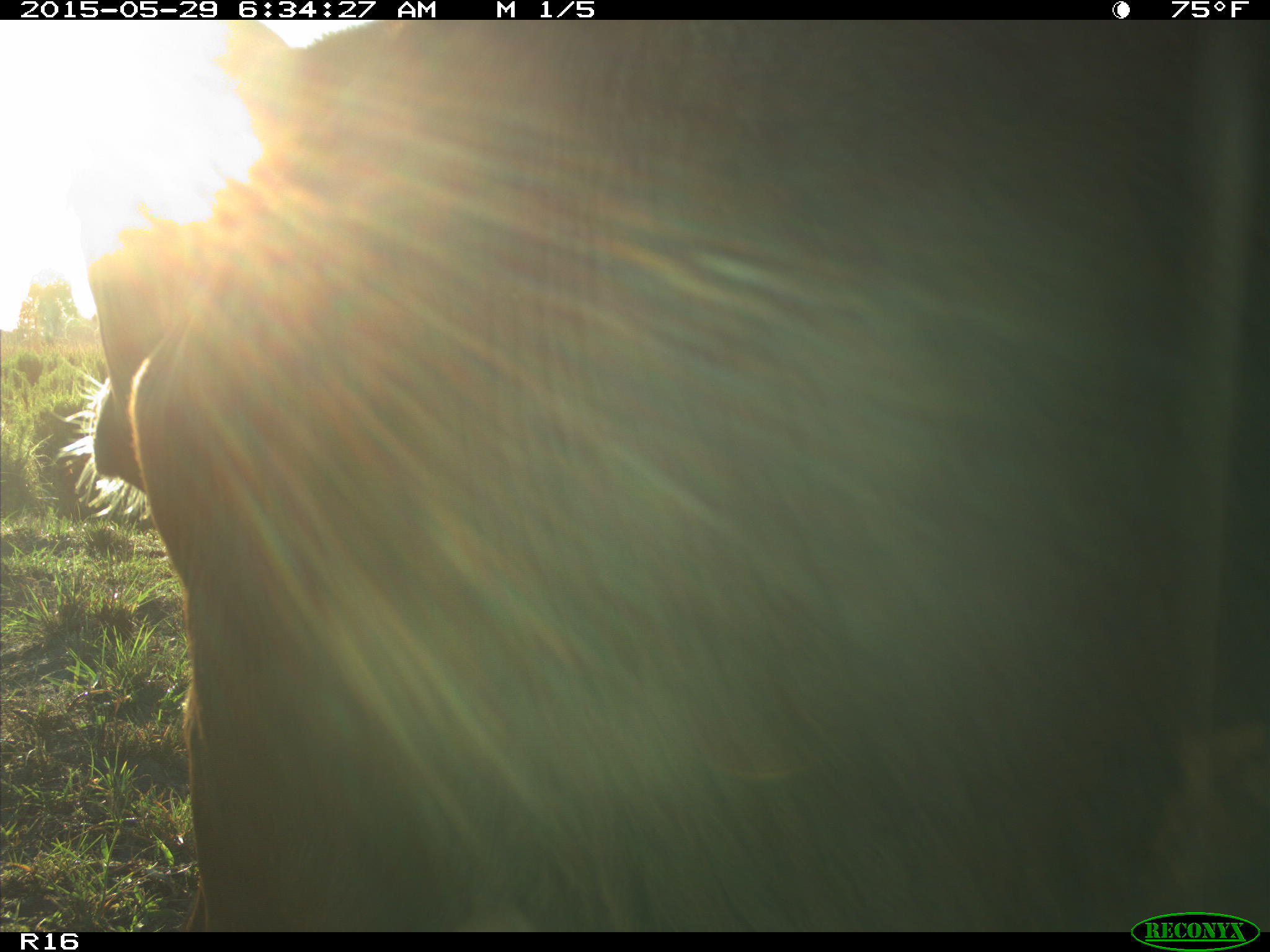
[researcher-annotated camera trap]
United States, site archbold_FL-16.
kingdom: Animalia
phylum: Chordata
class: Mammalia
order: Artiodactyla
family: Bovidae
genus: Bos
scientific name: Bos taurus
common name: domestic cow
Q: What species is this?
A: Bos taurus (domestic cow).